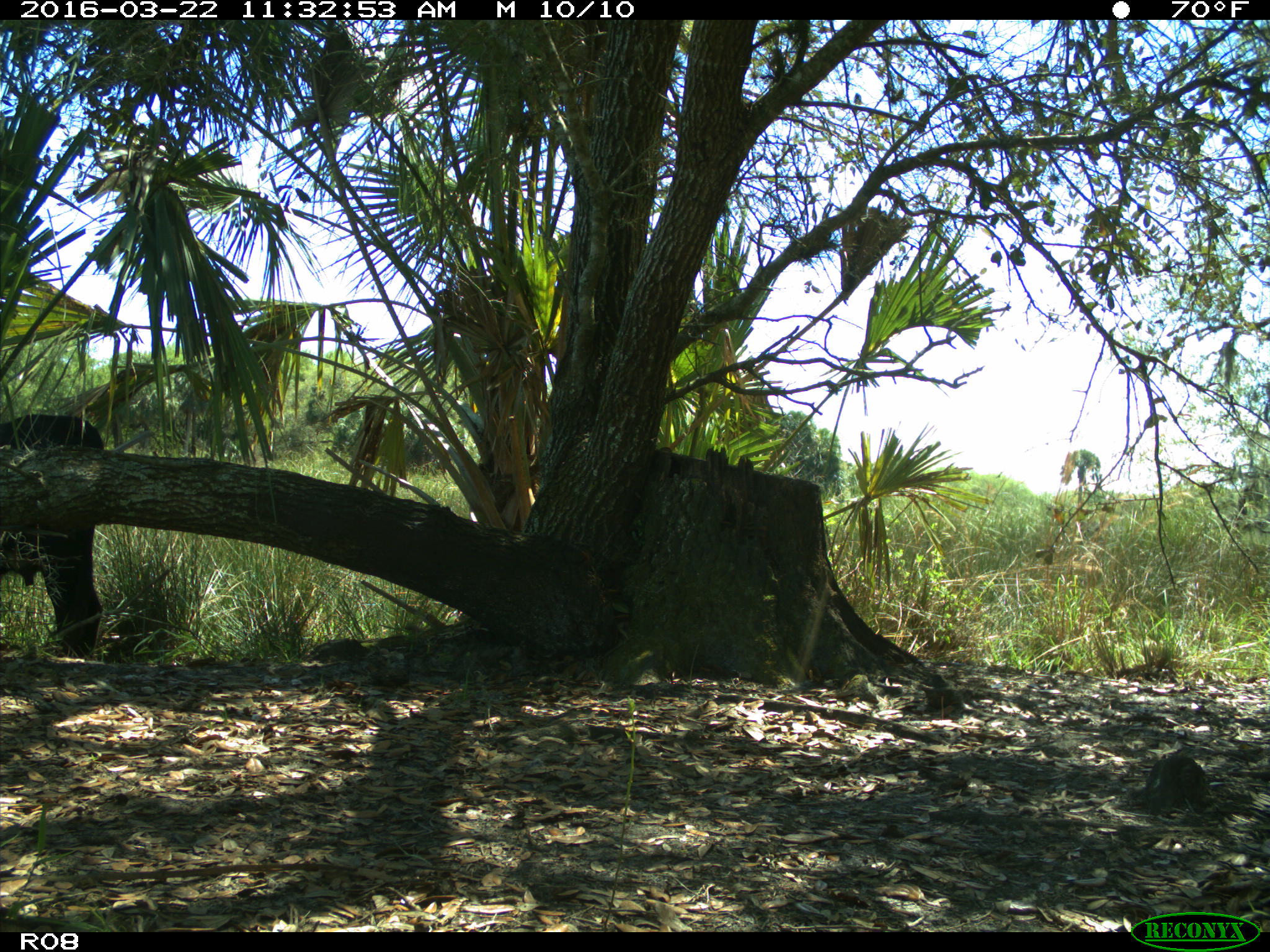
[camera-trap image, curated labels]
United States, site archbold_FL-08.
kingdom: Animalia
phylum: Chordata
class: Mammalia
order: Artiodactyla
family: Bovidae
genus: Bos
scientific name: Bos taurus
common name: domestic cow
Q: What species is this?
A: Bos taurus (domestic cow).